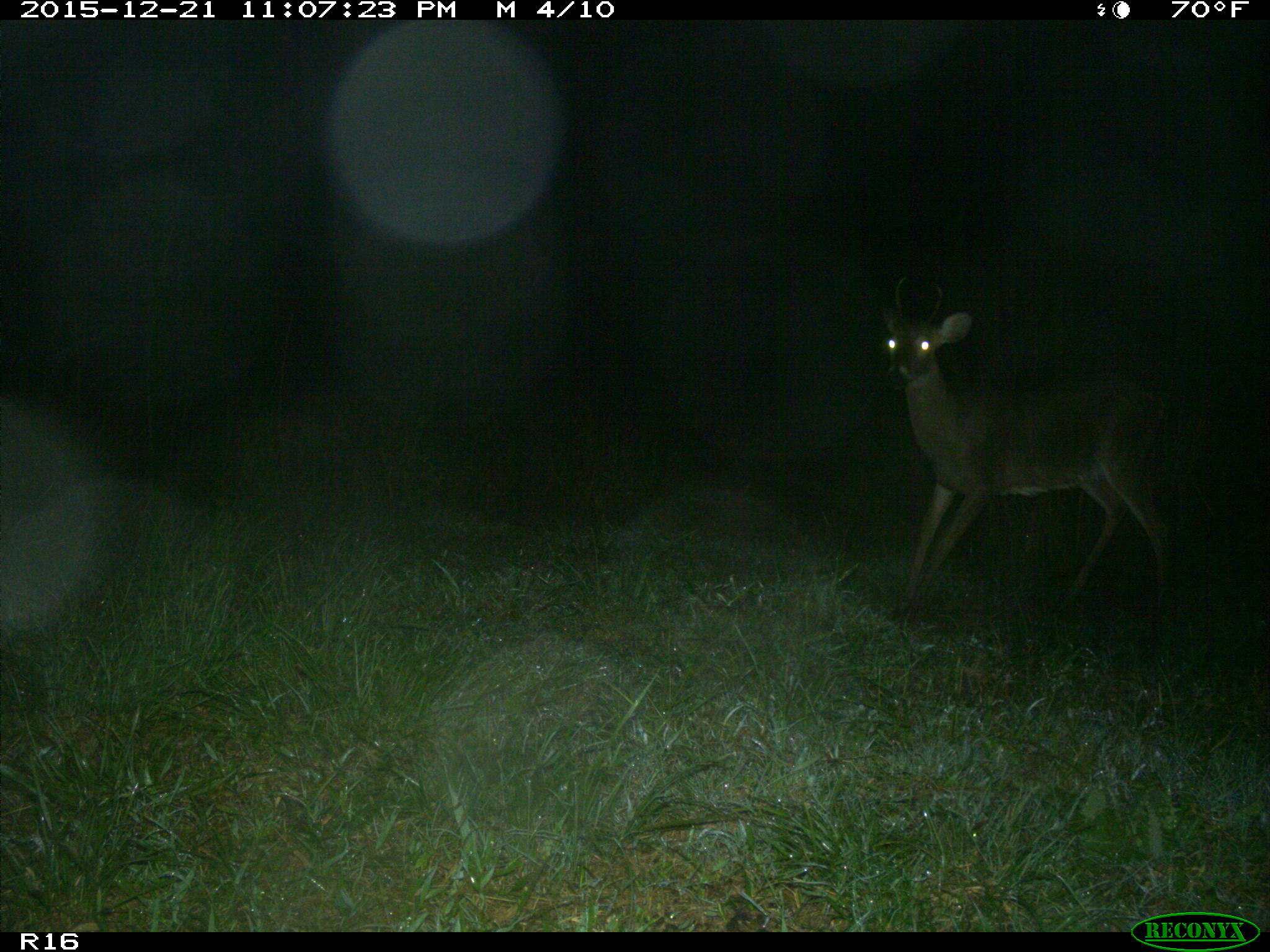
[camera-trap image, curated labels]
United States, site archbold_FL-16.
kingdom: Animalia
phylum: Chordata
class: Mammalia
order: Artiodactyla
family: Cervidae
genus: Odocoileus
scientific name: Odocoileus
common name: deer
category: unidentified deer